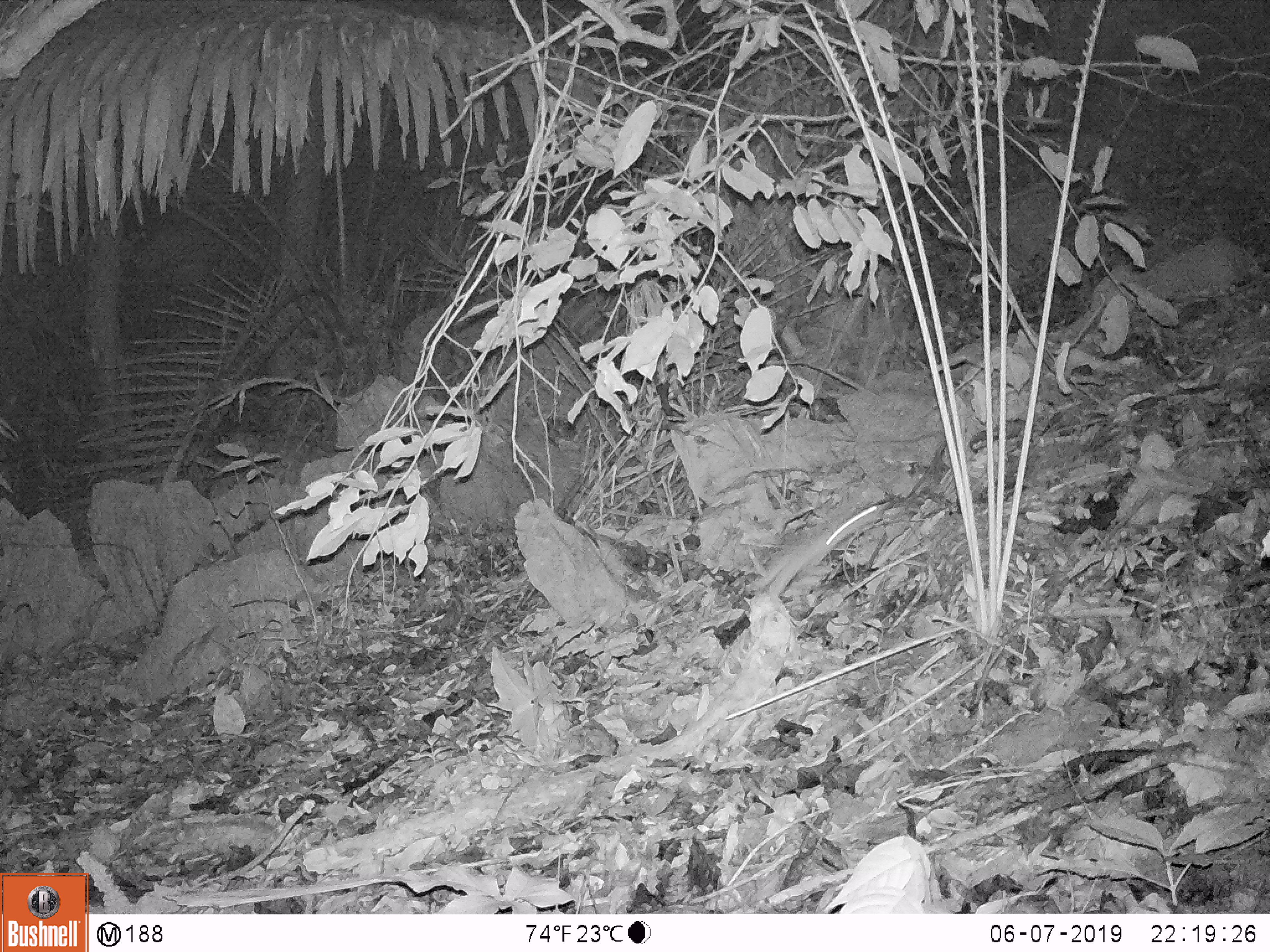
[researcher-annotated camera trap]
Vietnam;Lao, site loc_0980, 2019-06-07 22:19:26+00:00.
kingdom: Animalia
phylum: Chordata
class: Mammalia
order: Rodentia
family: Muridae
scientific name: Muridae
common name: old-world mice and rats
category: unidentified murid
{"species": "unidentified murid (old-world mice and rats) (Muridae)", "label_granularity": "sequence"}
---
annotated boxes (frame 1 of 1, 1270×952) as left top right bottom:
unidentified murid: 755 505 881 597